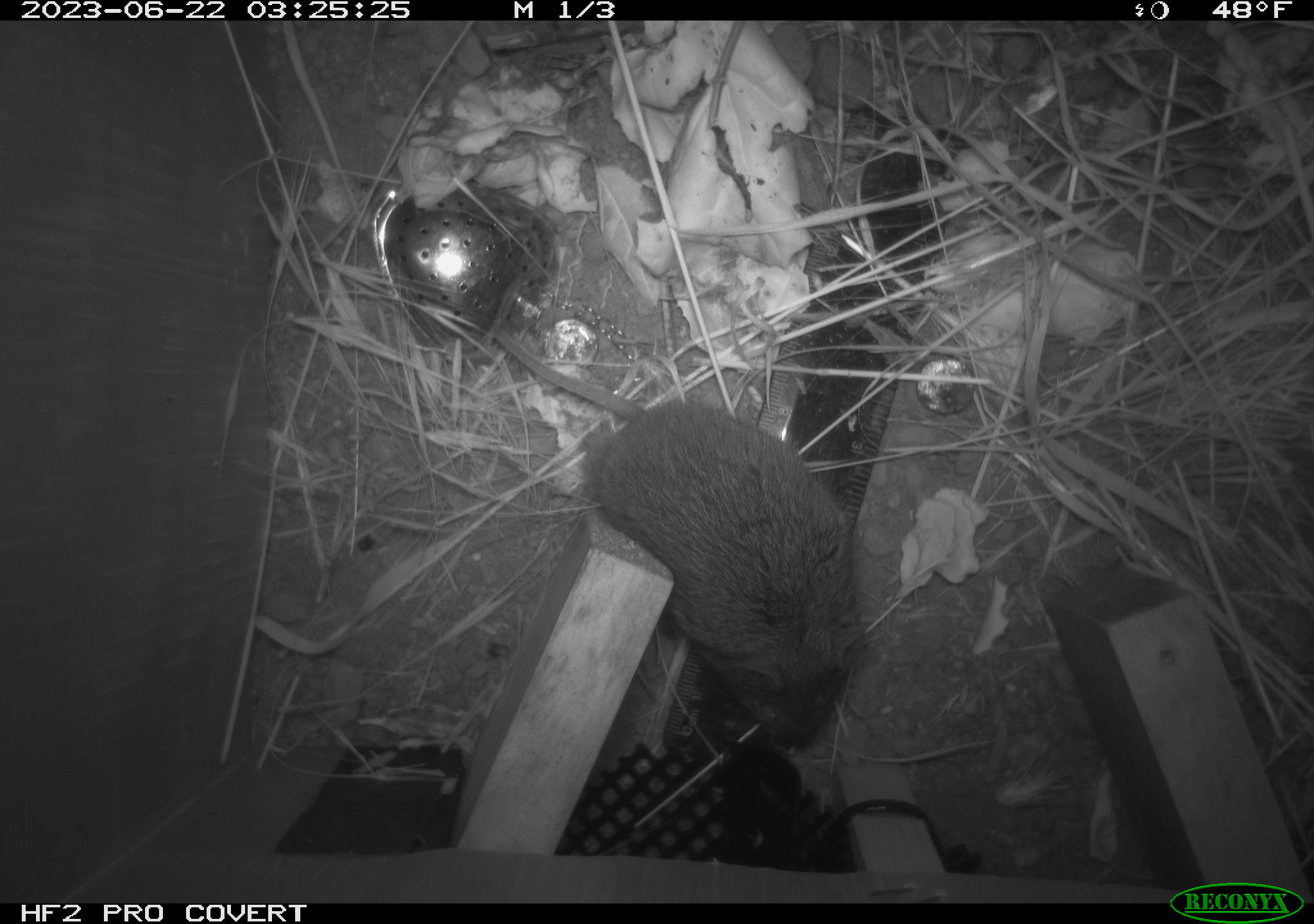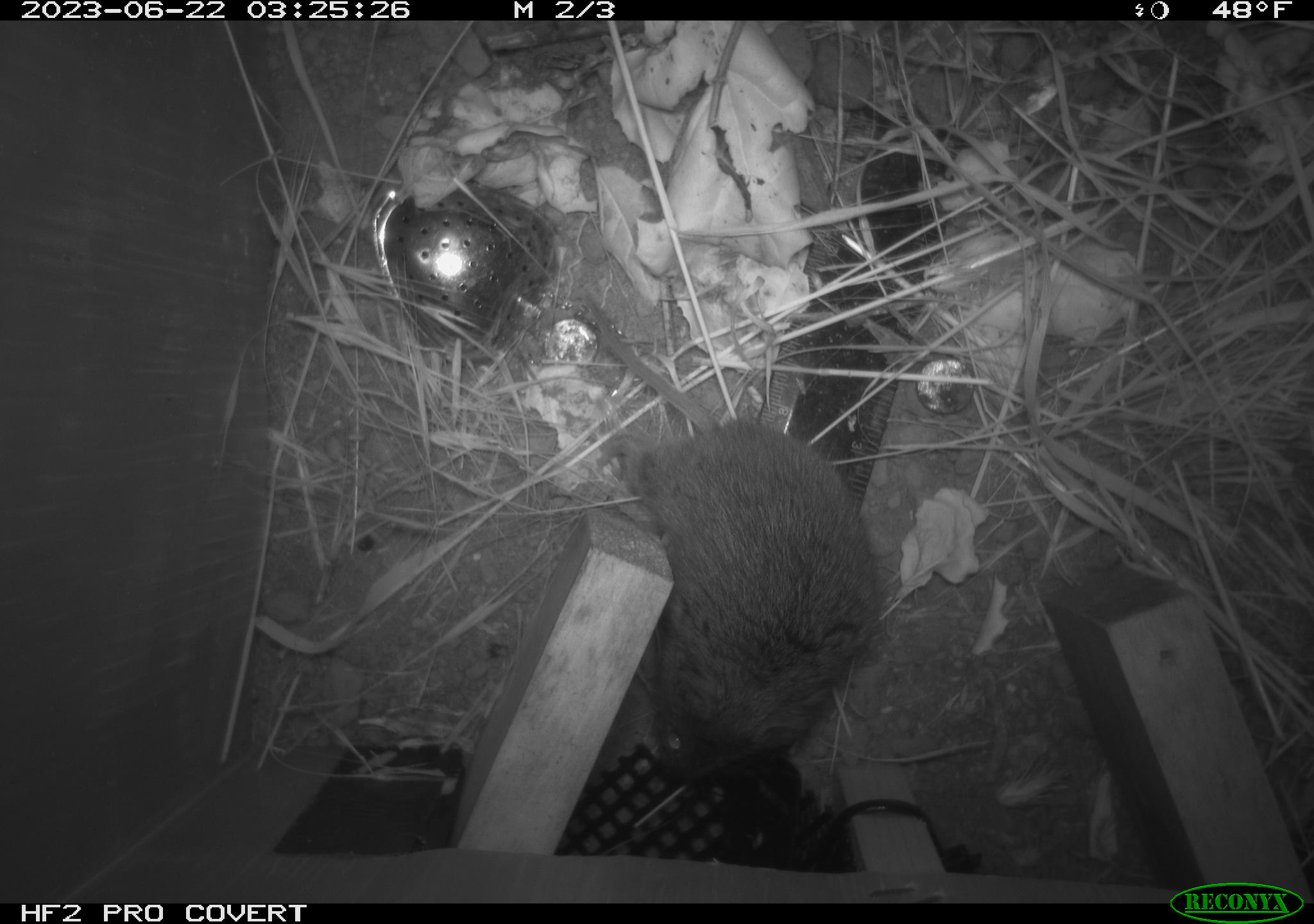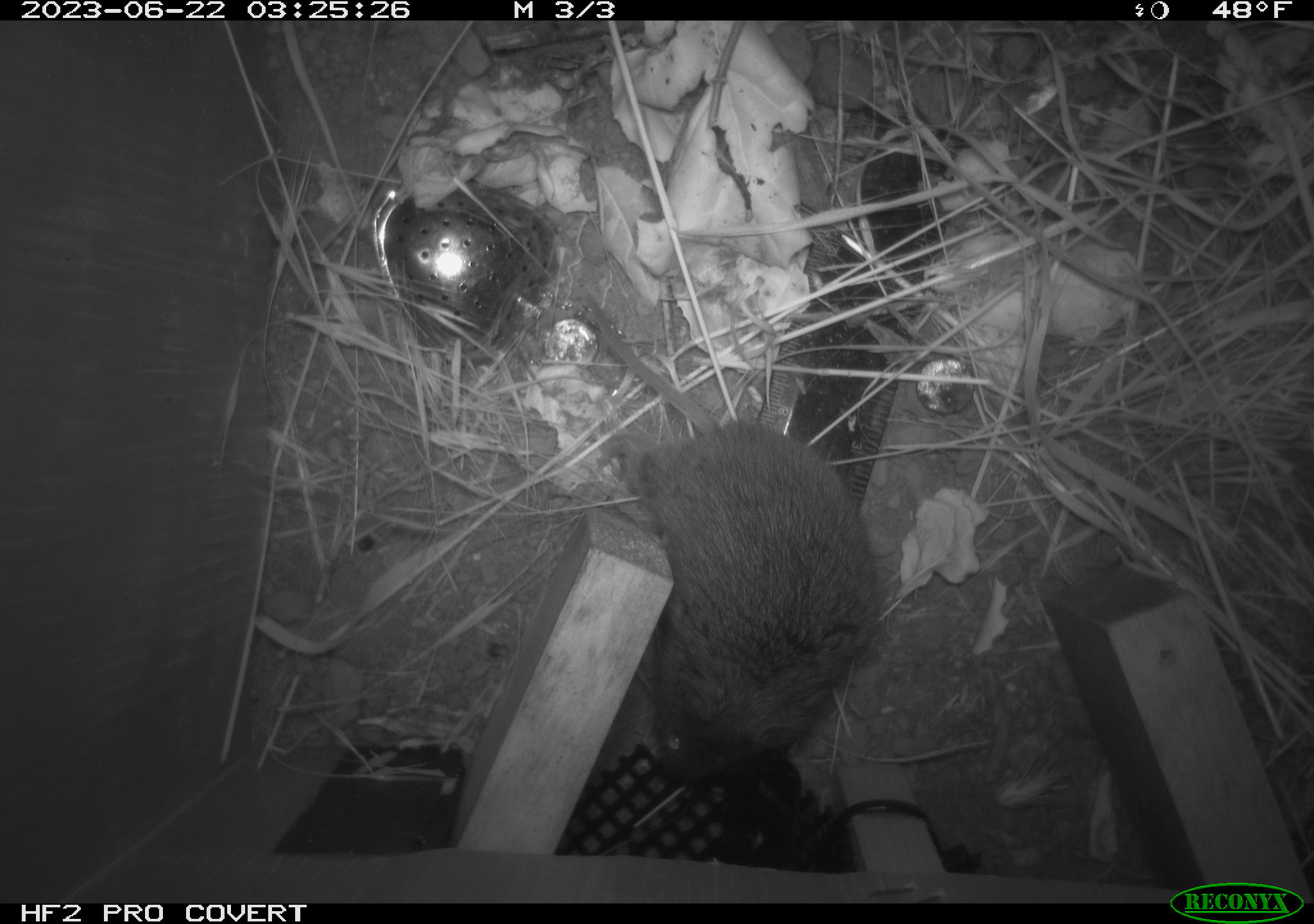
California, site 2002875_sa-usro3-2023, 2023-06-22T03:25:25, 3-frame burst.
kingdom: Animalia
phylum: Chordata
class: Mammalia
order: Rodentia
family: Cricetidae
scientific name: Arvicolinae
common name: voles, lemmings, and muskrats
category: arvicolinae subfamily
Arvicolinae subfamily (voles, lemmings, and muskrats) (Arvicolinae).